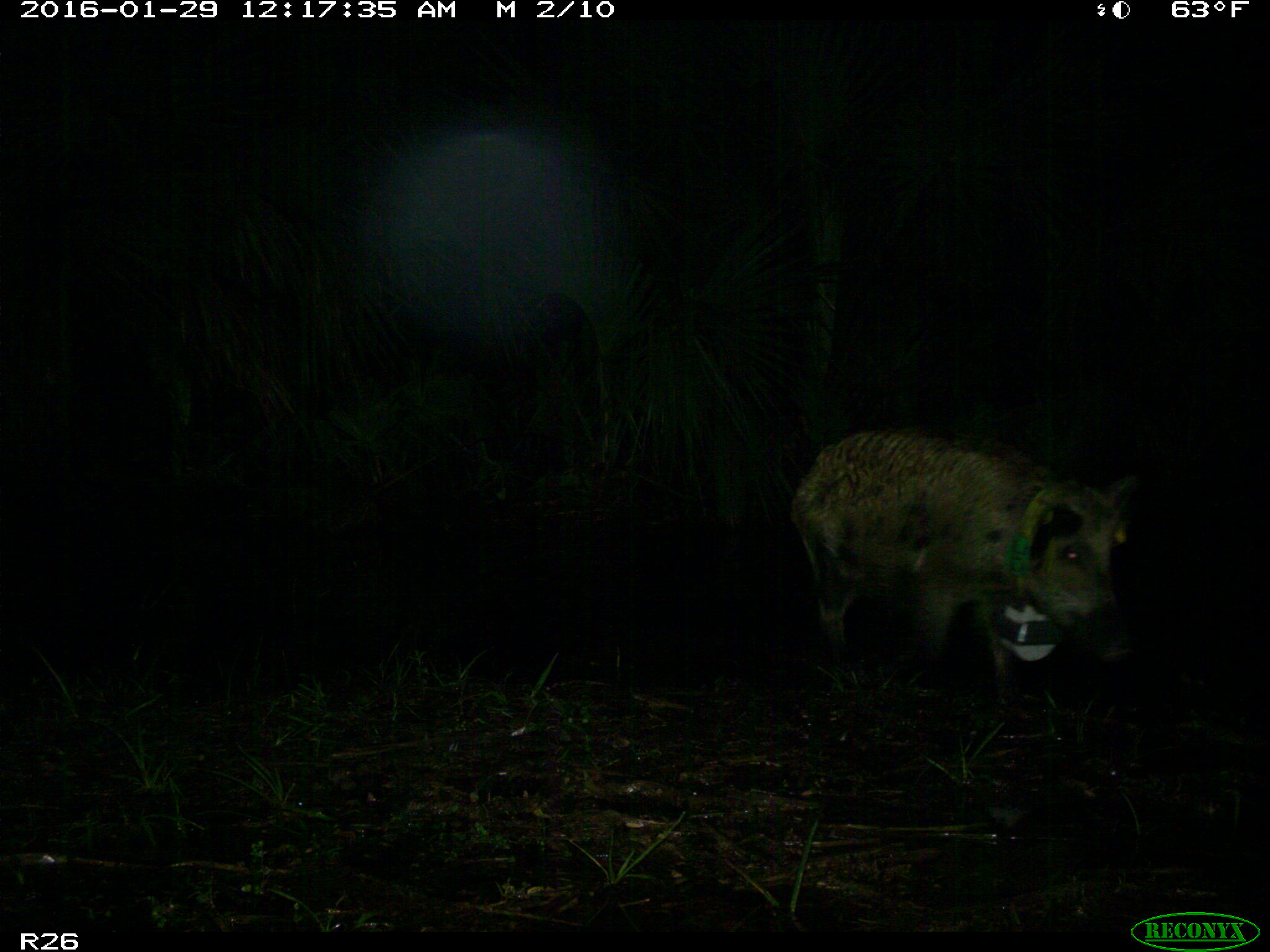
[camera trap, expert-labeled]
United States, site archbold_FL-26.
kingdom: Animalia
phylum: Chordata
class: Mammalia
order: Artiodactyla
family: Suidae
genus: Sus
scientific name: Sus scrofa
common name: wild boar